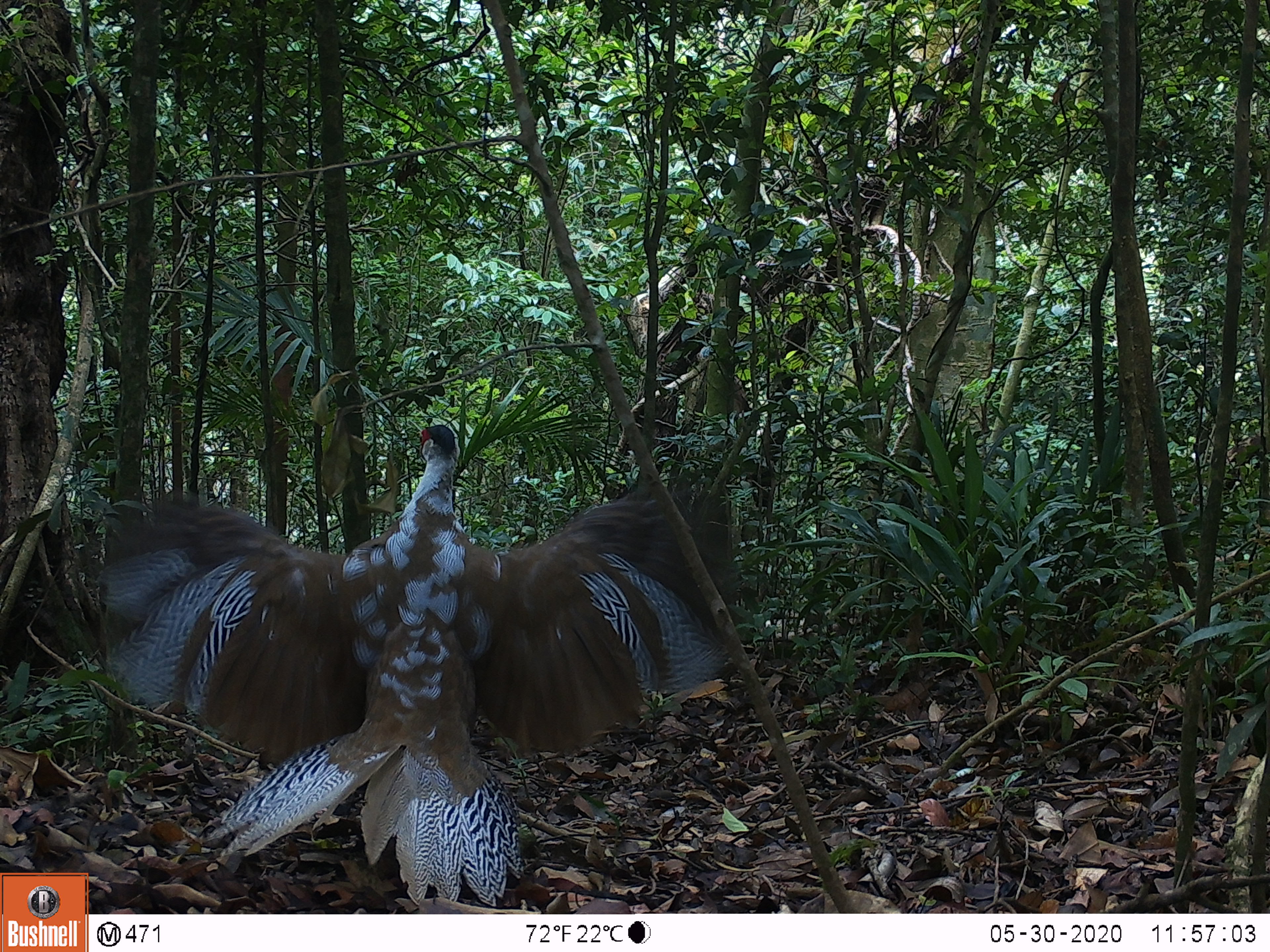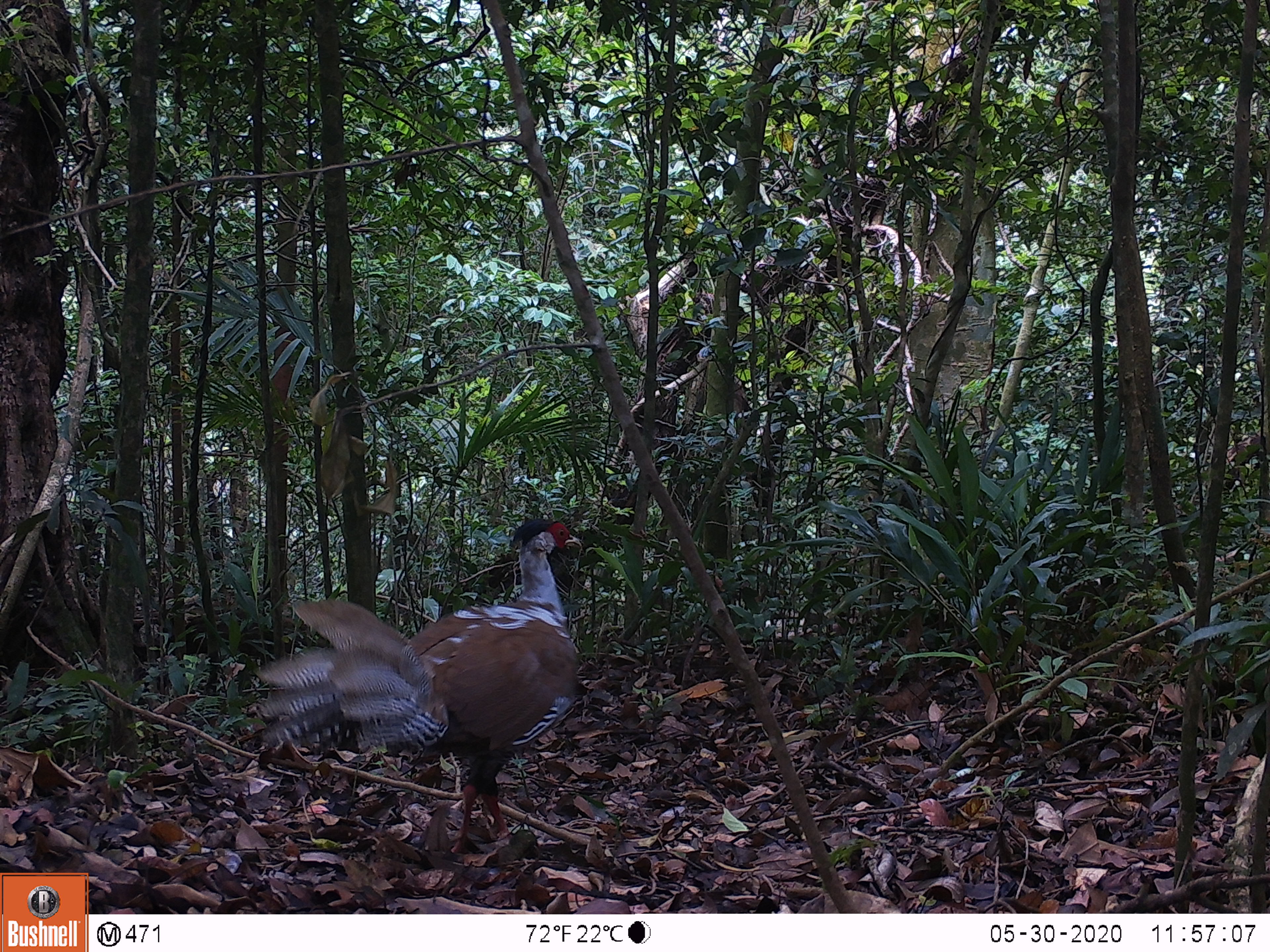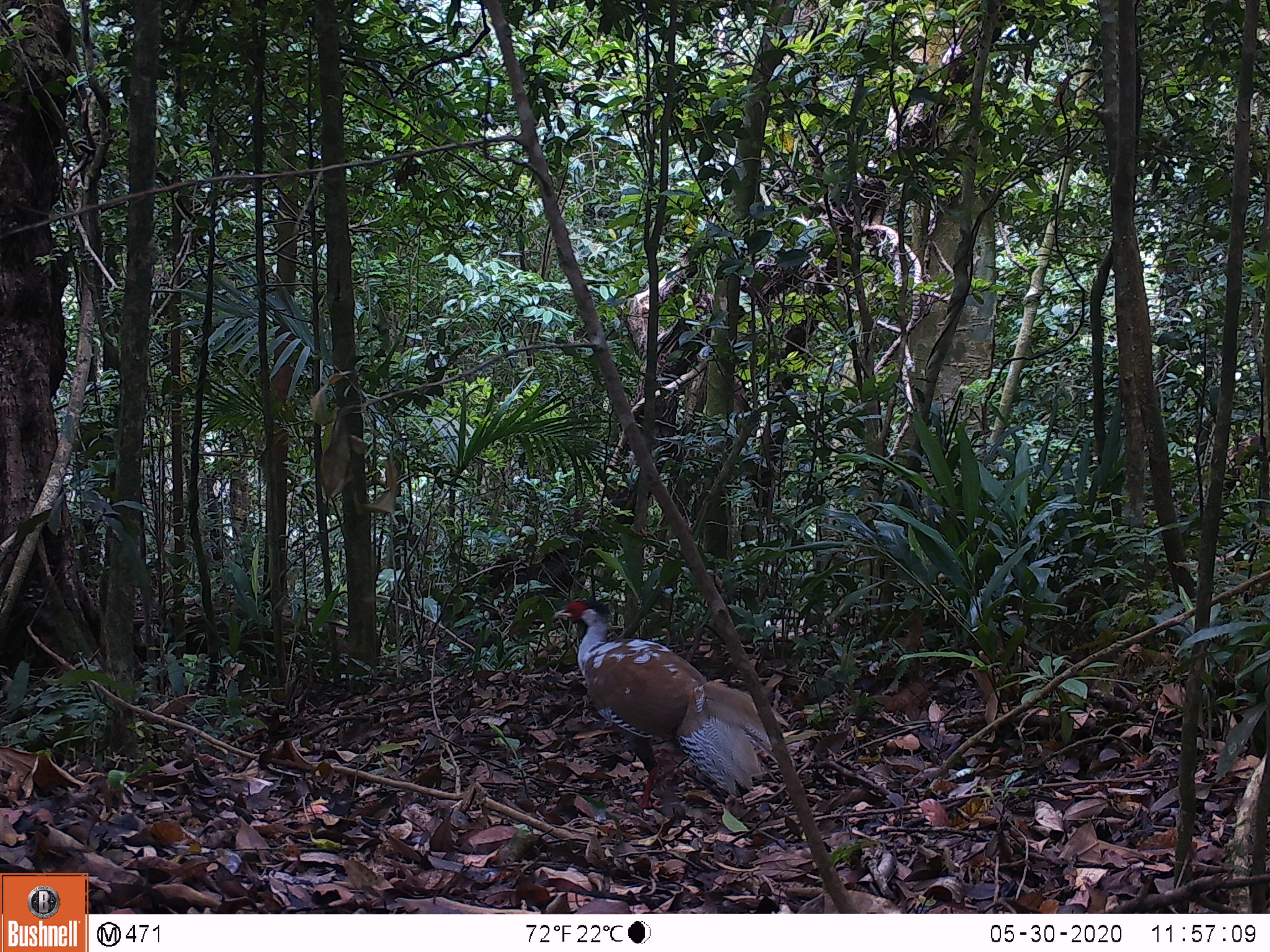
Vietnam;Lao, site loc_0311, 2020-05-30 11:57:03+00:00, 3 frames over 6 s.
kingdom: Animalia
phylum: Chordata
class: Aves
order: Galliformes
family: Phasianidae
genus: Lophura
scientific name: Lophura nycthemera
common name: silver pheasant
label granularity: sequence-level